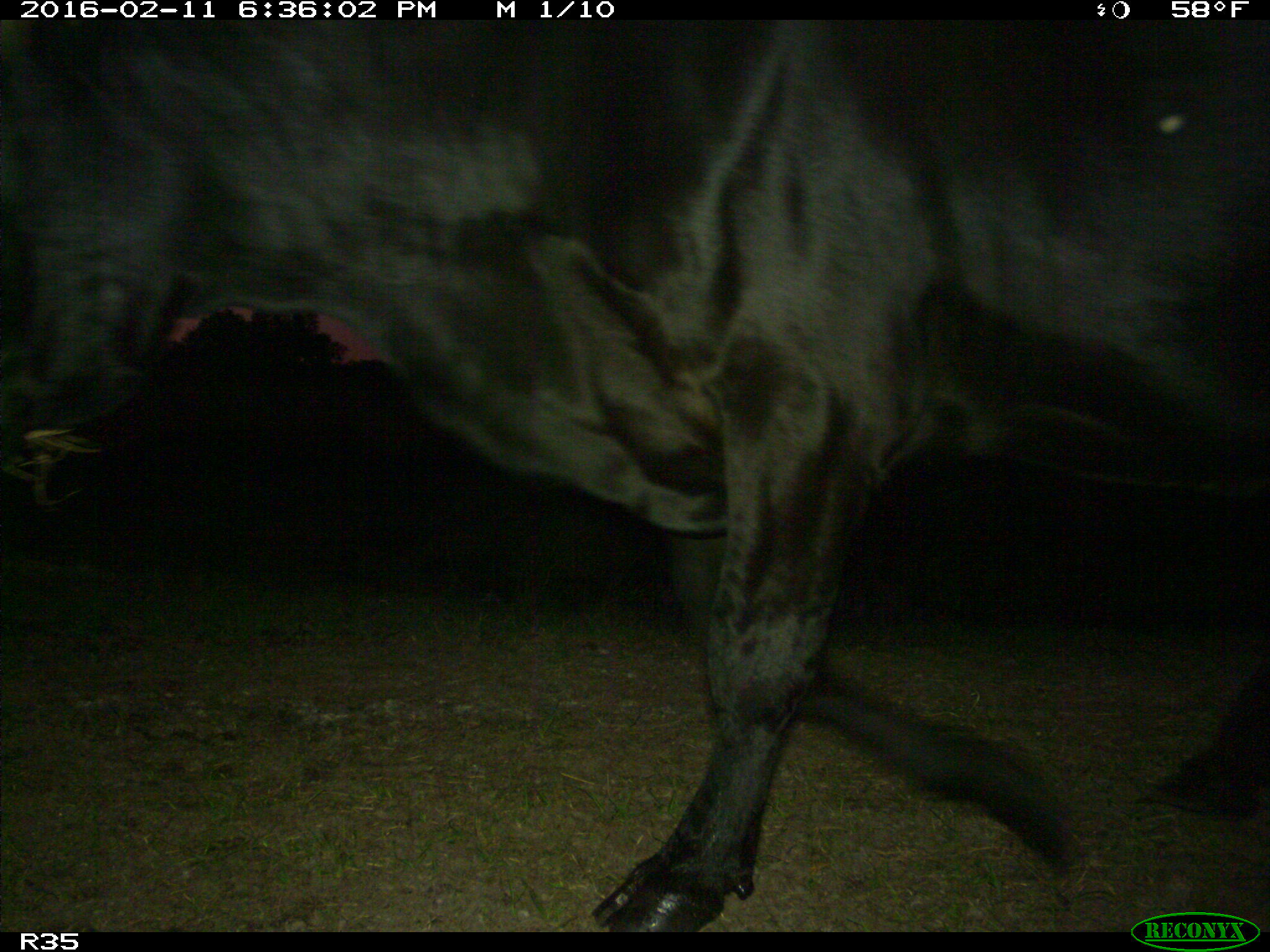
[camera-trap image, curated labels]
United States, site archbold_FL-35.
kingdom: Animalia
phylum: Chordata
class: Mammalia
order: Artiodactyla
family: Bovidae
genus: Bos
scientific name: Bos taurus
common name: domestic cow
Bos taurus (domestic cow).